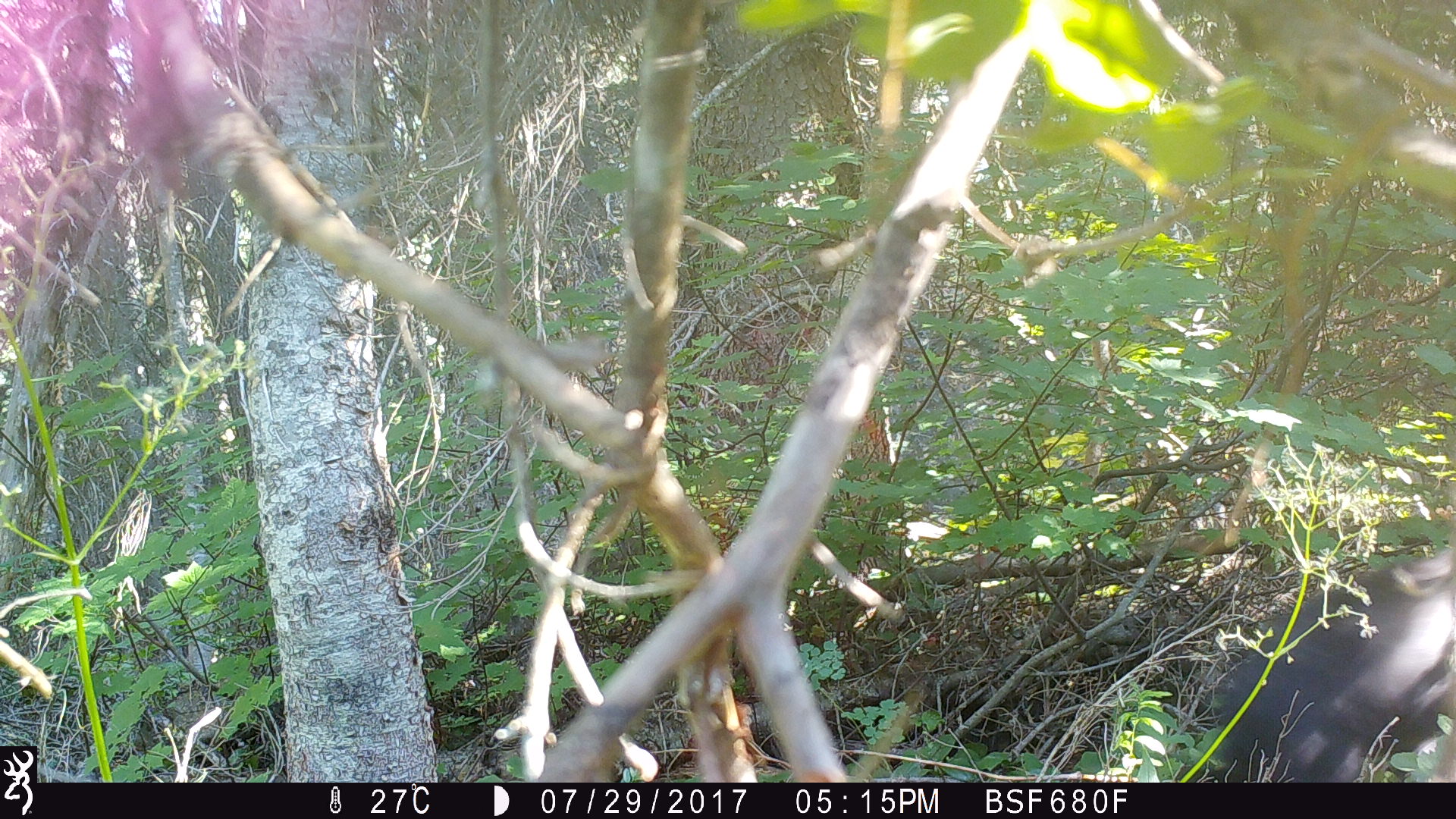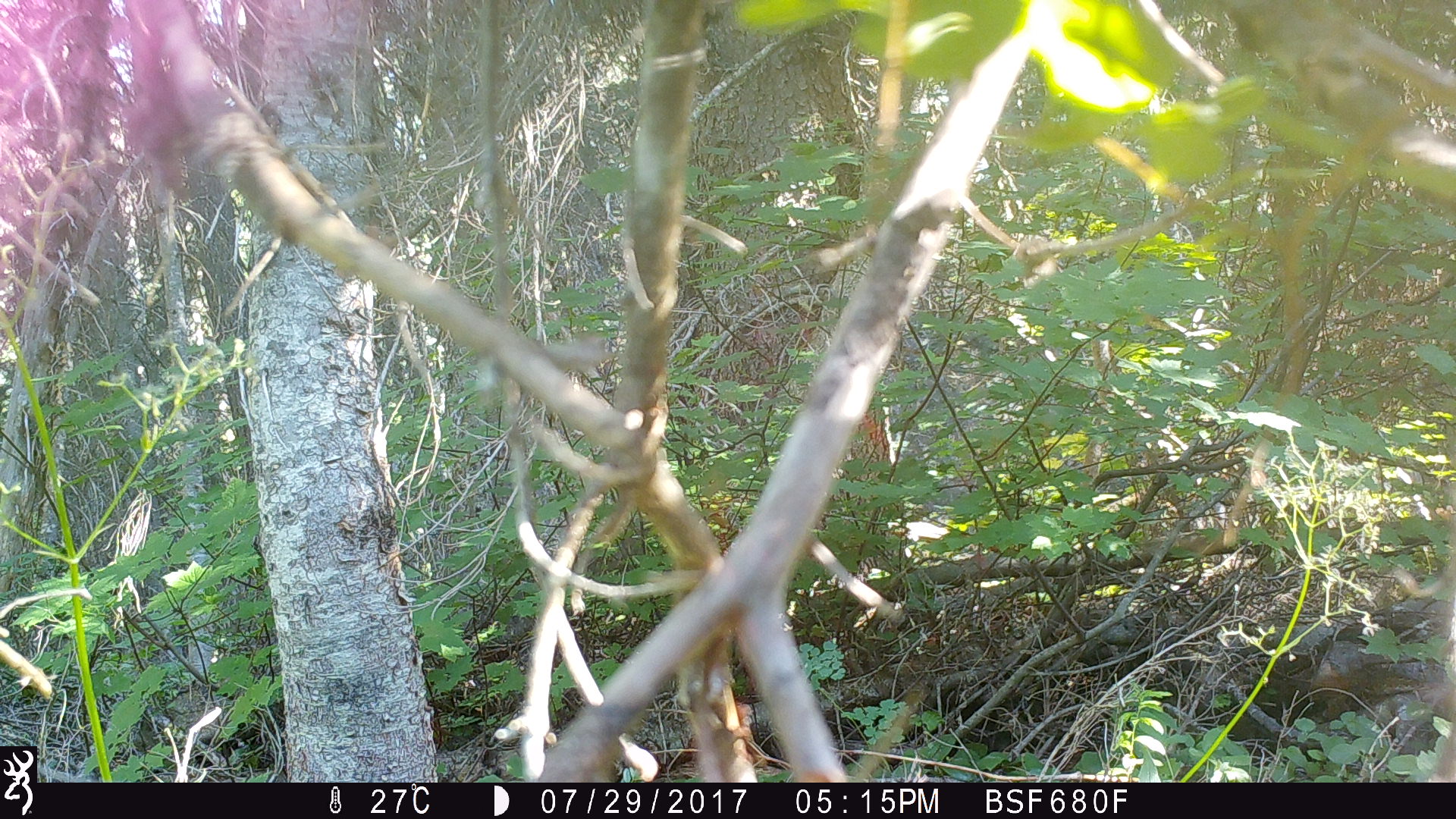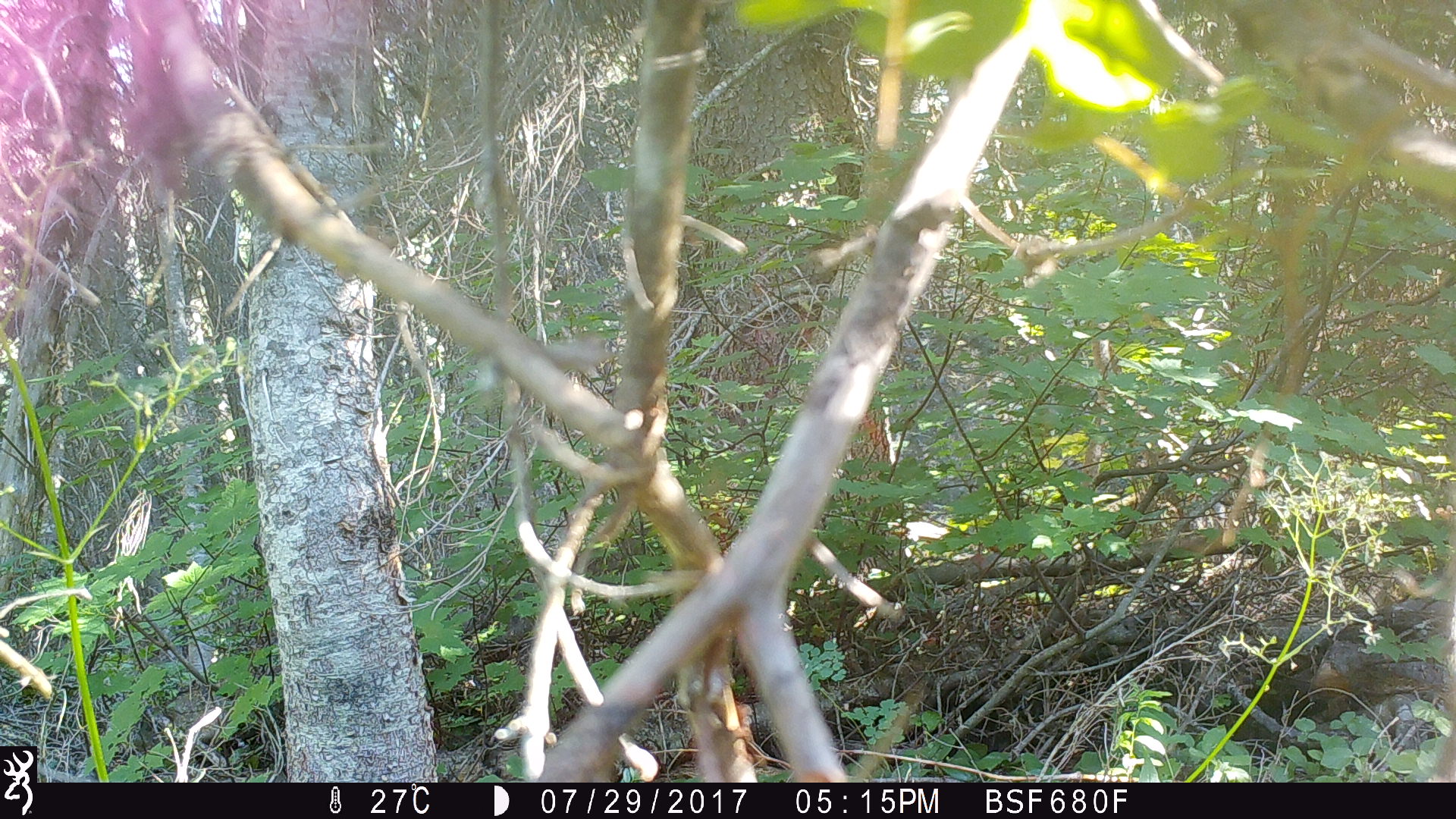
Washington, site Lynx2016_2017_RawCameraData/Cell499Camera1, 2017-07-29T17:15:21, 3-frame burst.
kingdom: Animalia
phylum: Chordata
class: Mammalia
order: Carnivora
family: Ursidae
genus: Ursus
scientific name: Ursus americanus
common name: american black bear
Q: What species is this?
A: Ursus americanus (american black bear).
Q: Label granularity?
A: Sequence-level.